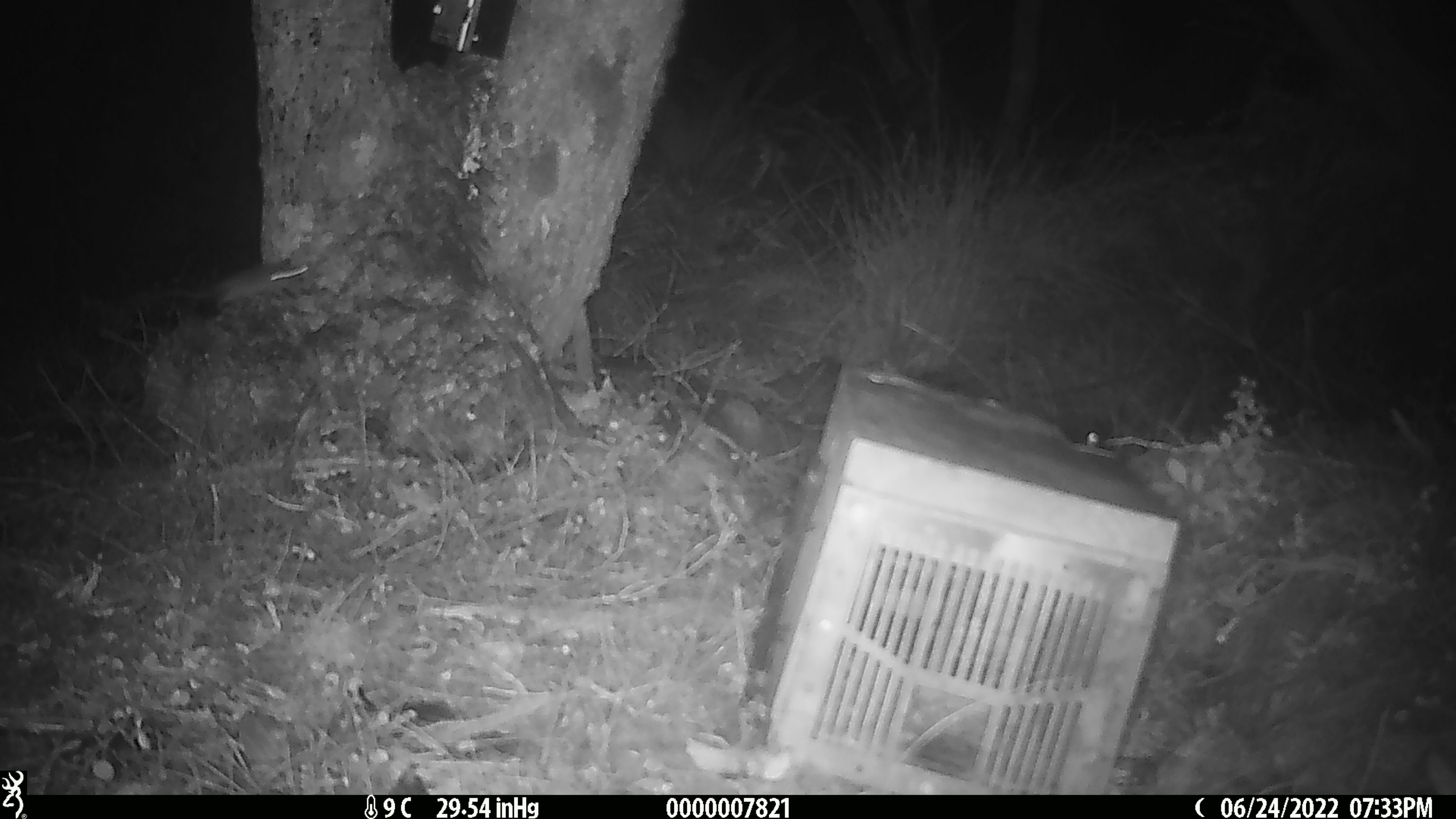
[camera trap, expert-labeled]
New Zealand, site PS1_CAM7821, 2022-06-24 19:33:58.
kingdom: Animalia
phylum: Chordata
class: Mammalia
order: Rodentia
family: Muridae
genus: Mus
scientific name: Mus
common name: mouse